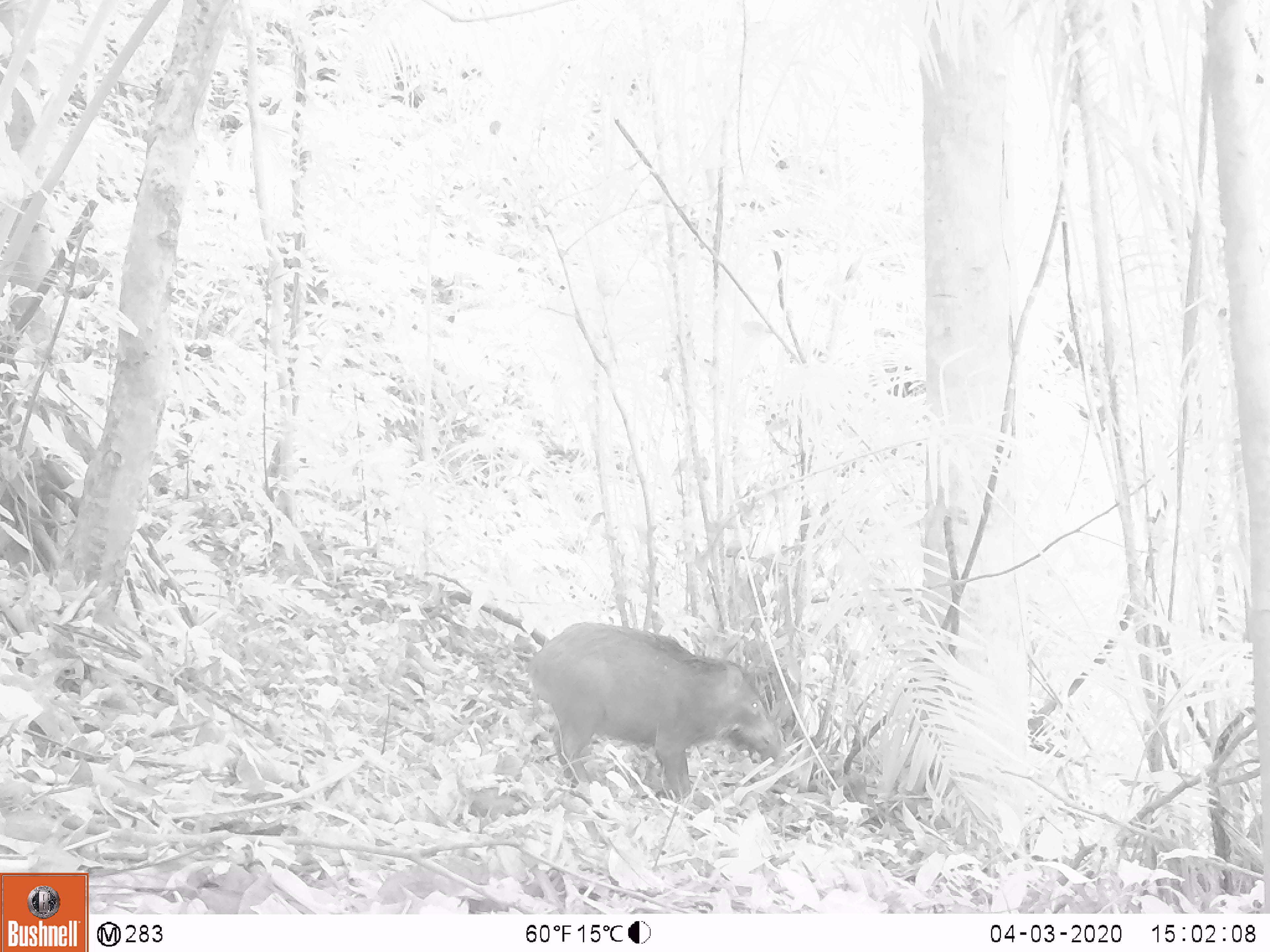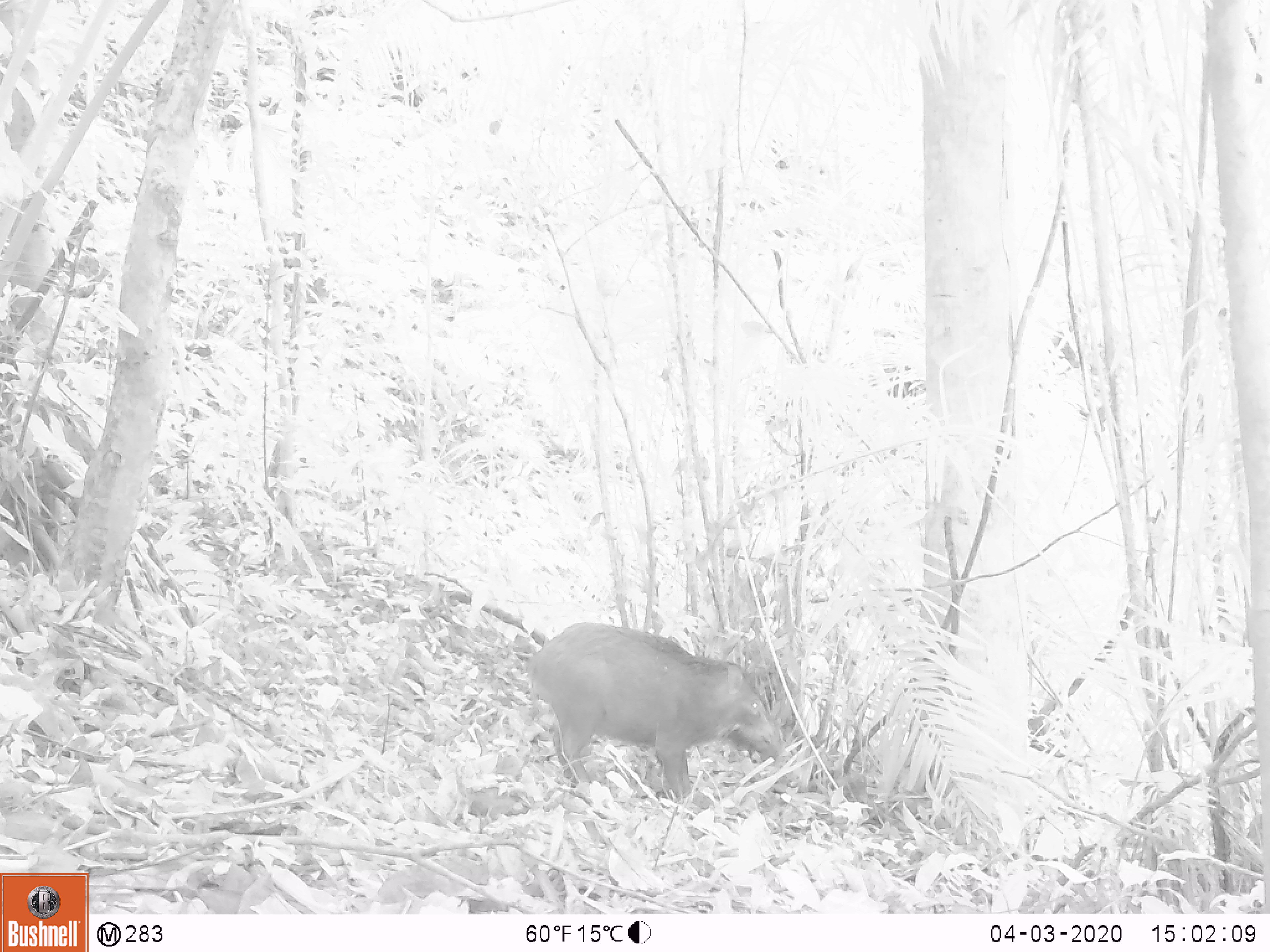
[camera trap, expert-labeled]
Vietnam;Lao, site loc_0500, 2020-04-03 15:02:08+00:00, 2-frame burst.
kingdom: Animalia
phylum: Chordata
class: Mammalia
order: Artiodactyla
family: Suidae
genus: Sus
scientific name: Sus scrofa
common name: eurasian wild pig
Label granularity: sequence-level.